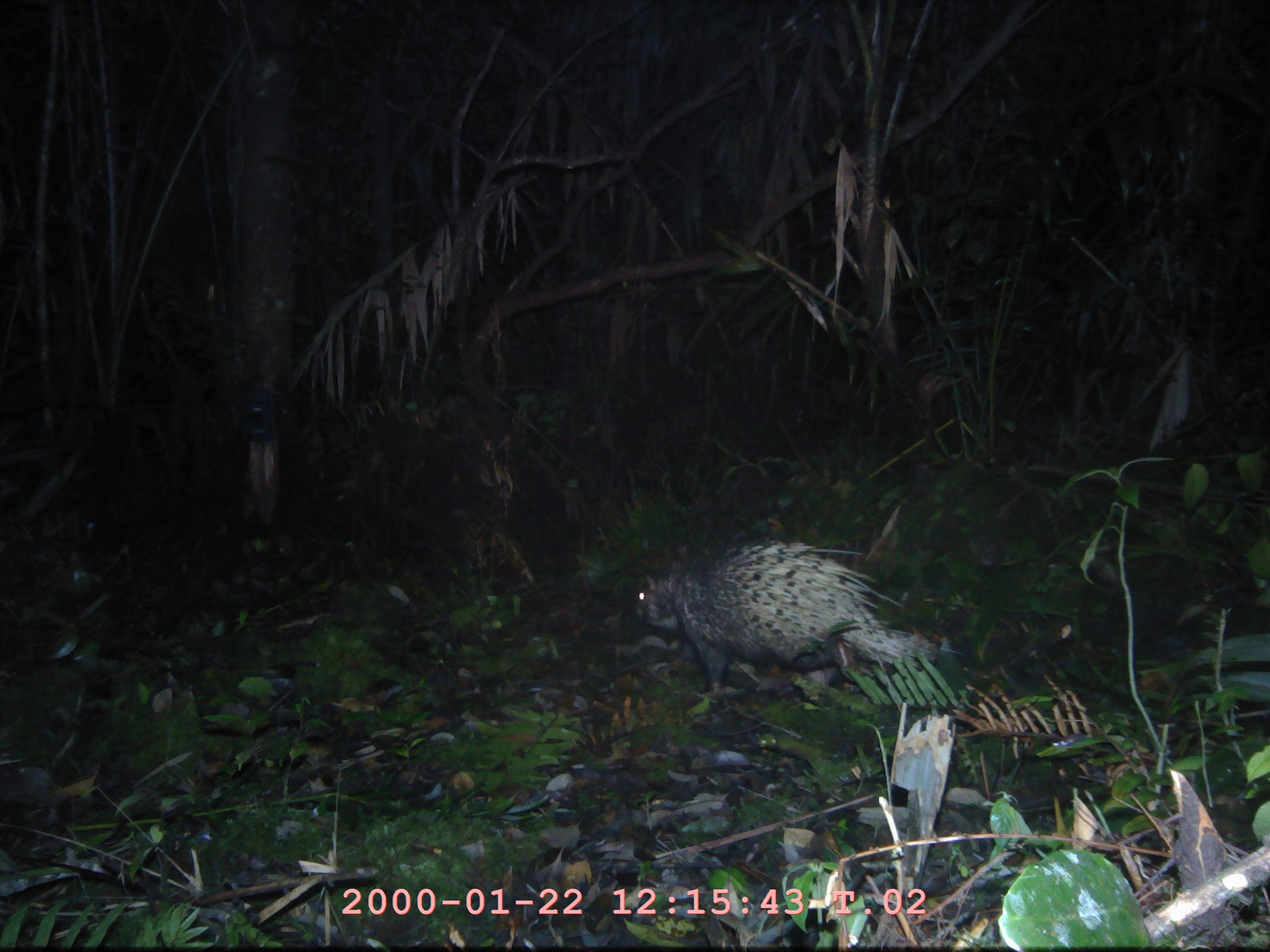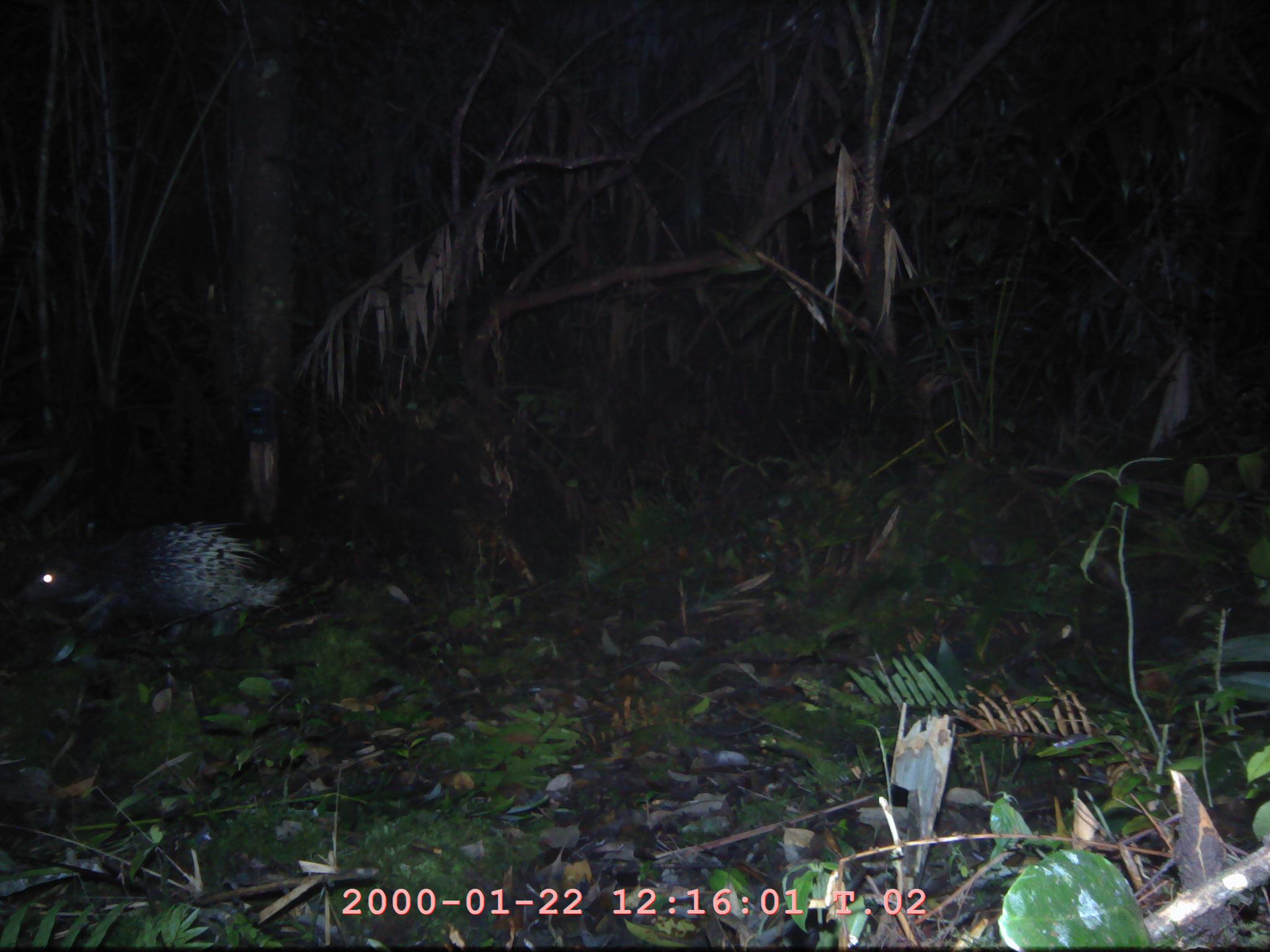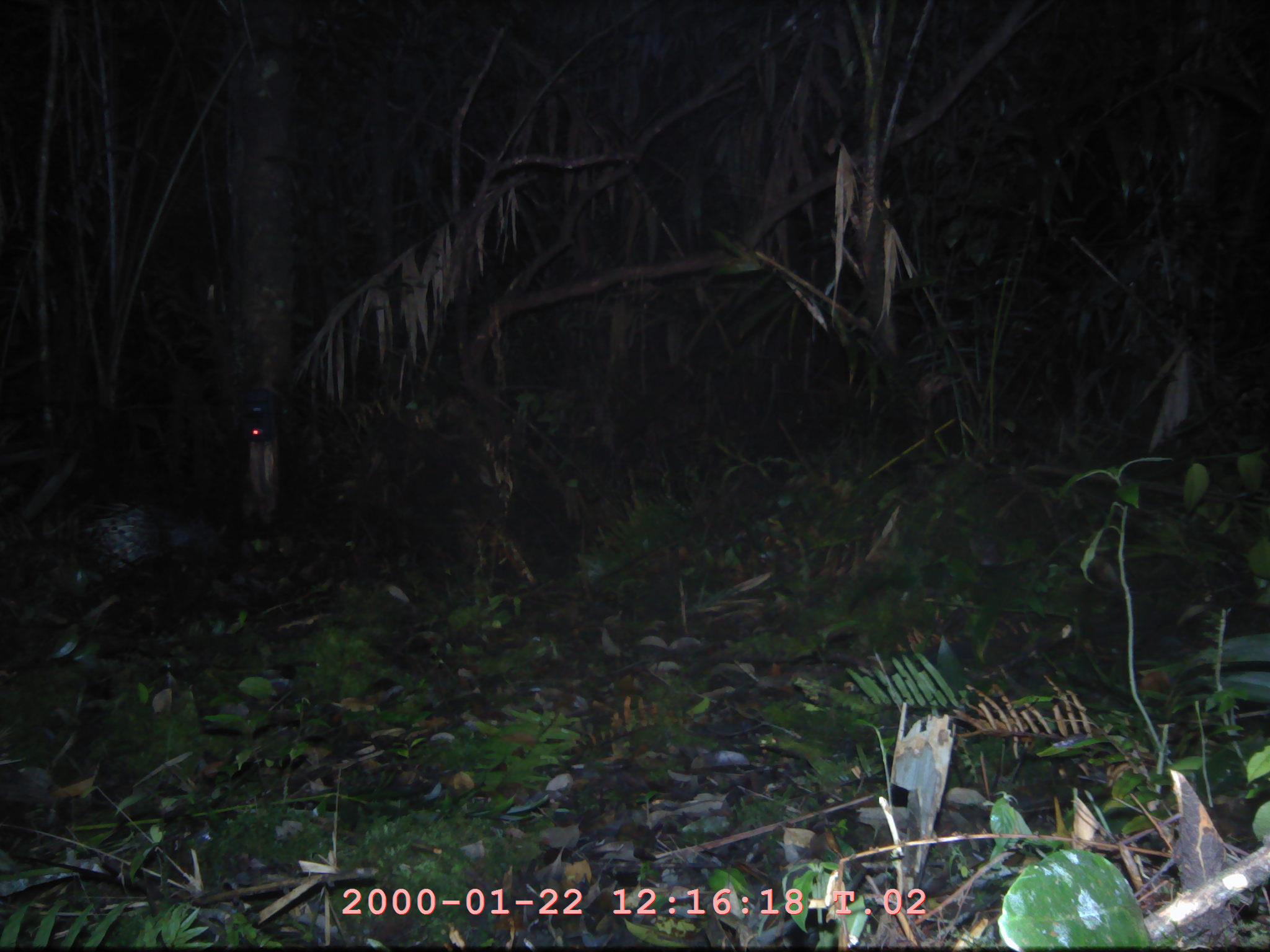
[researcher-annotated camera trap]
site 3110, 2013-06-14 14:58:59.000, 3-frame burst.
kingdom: Animalia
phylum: Chordata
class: Mammalia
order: Rodentia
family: Hystricidae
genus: Hystrix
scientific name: Hystrix brachyura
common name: east asian porcupine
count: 1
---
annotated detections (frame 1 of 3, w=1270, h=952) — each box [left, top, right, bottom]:
hystrix brachyura: [630, 539, 940, 696]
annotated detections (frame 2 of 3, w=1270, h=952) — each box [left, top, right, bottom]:
hystrix brachyura: [13, 519, 289, 641]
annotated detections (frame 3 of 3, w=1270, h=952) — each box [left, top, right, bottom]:
hystrix brachyura: [73, 501, 218, 586]